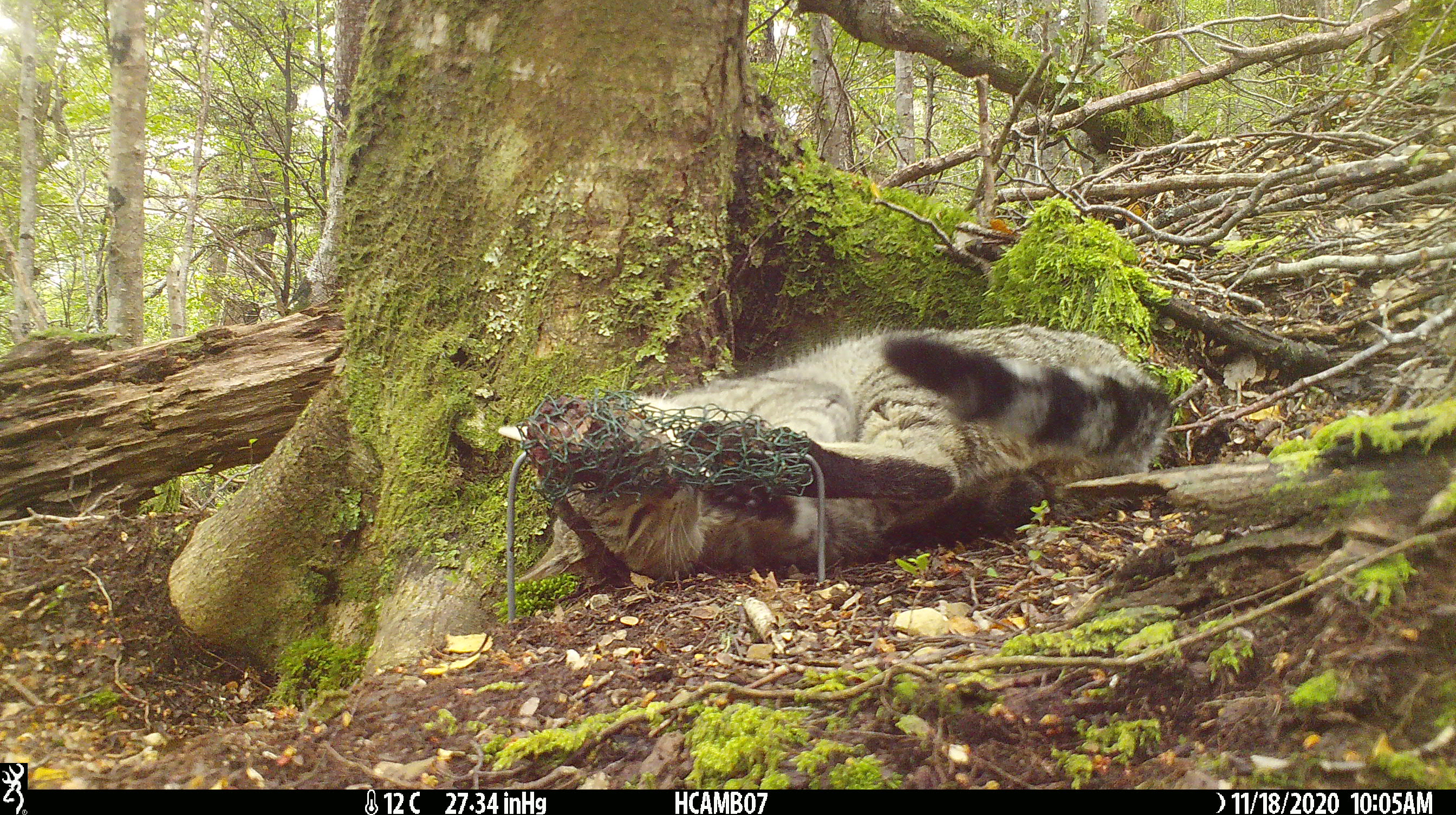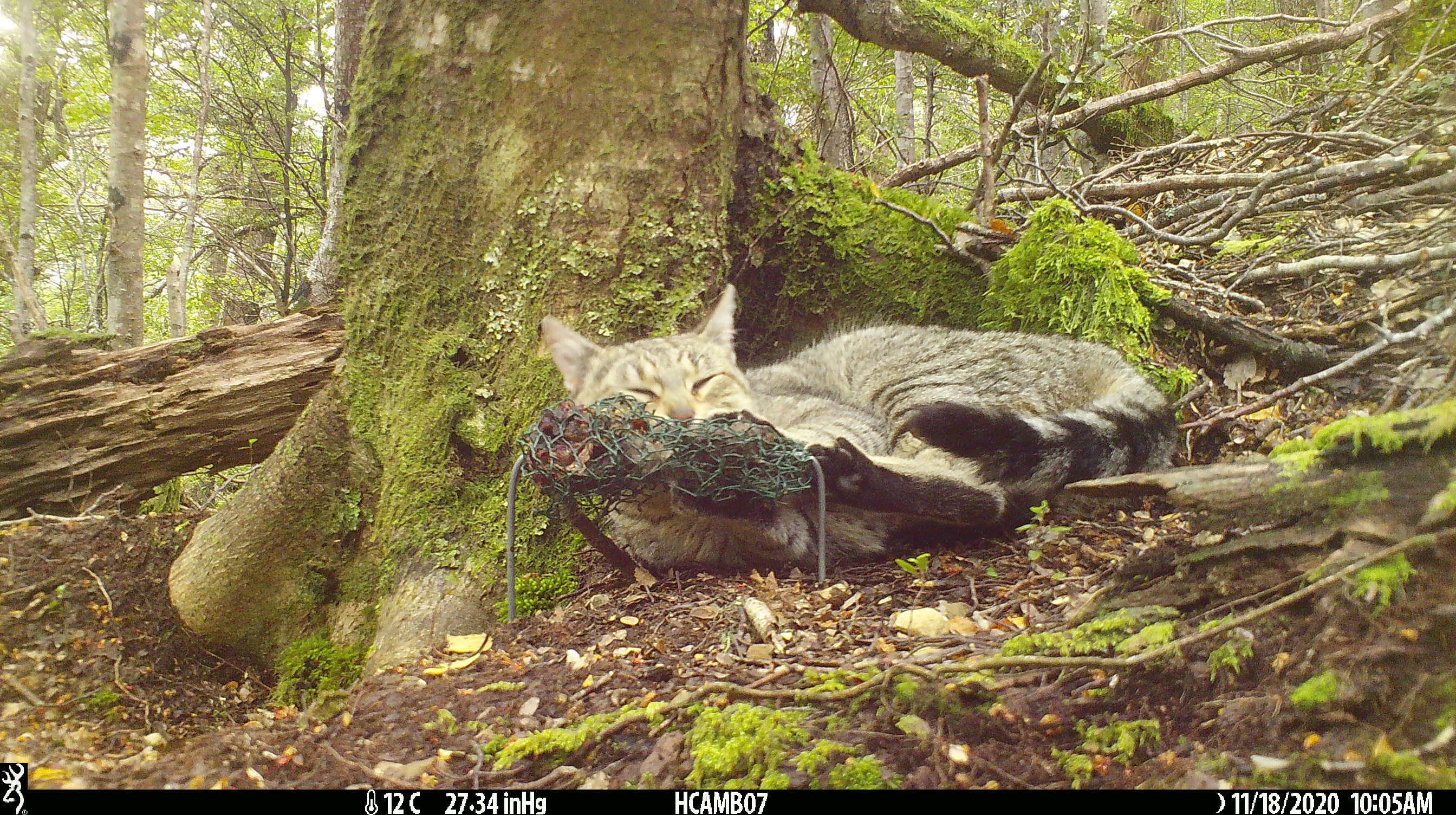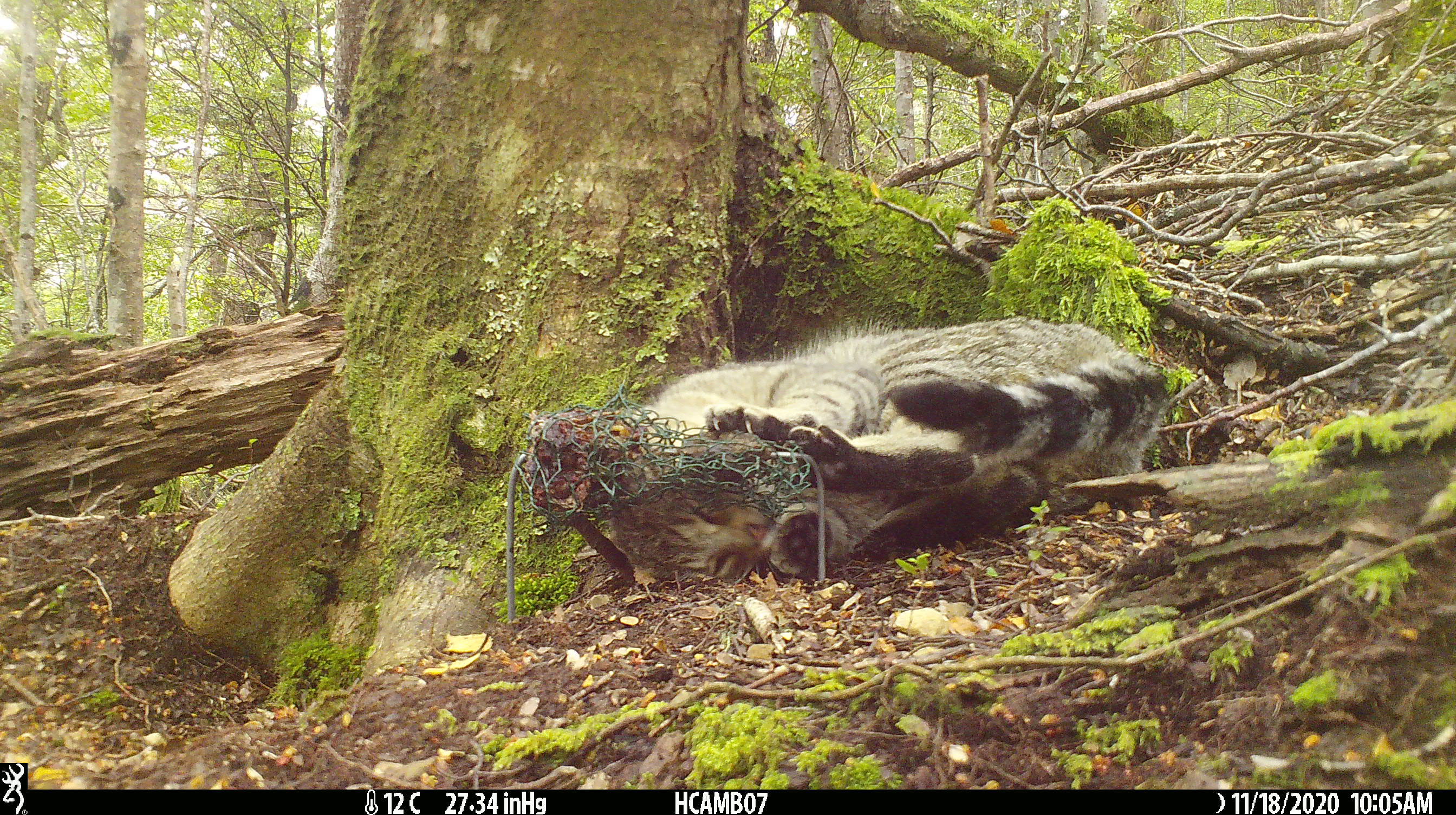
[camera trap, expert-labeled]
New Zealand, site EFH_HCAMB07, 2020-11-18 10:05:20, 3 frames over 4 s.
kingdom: Animalia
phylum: Chordata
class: Mammalia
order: Carnivora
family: Felidae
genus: Felis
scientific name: Felis catus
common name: domestic cat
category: cat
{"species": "cat (domestic cat) (Felis catus)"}